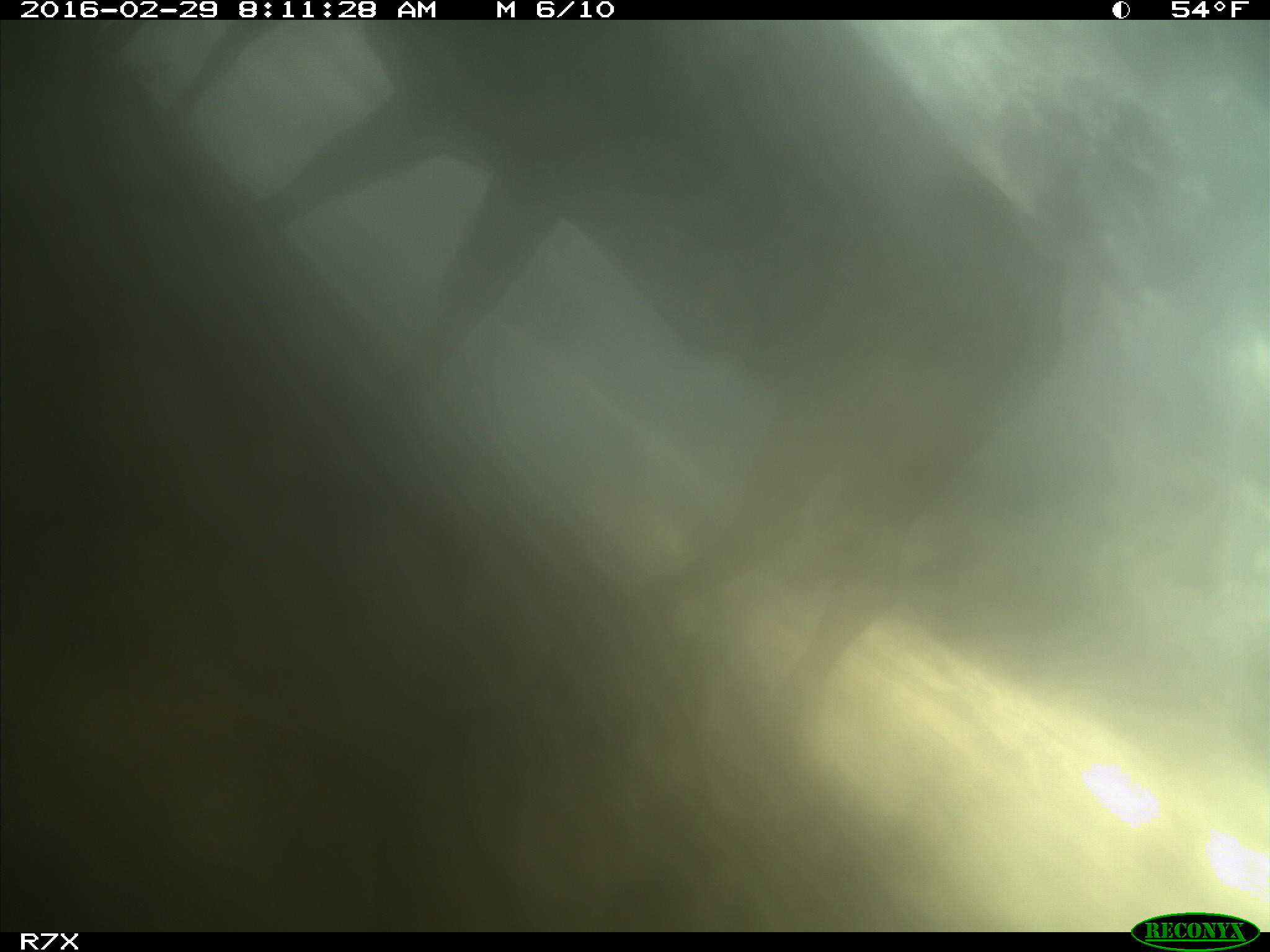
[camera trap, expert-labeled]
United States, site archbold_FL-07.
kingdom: Animalia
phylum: Chordata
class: Mammalia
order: Artiodactyla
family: Bovidae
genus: Bos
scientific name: Bos taurus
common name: domestic cow